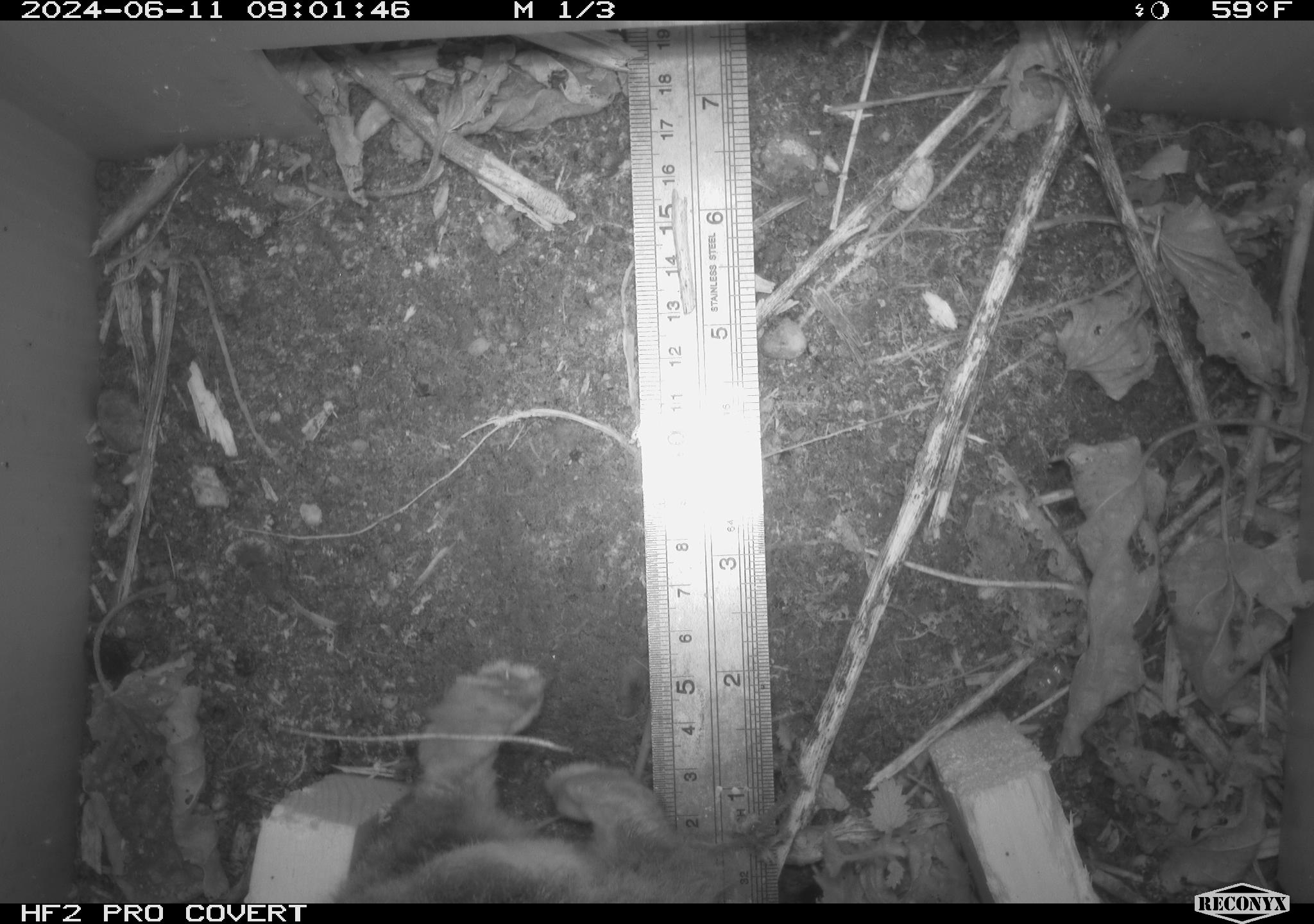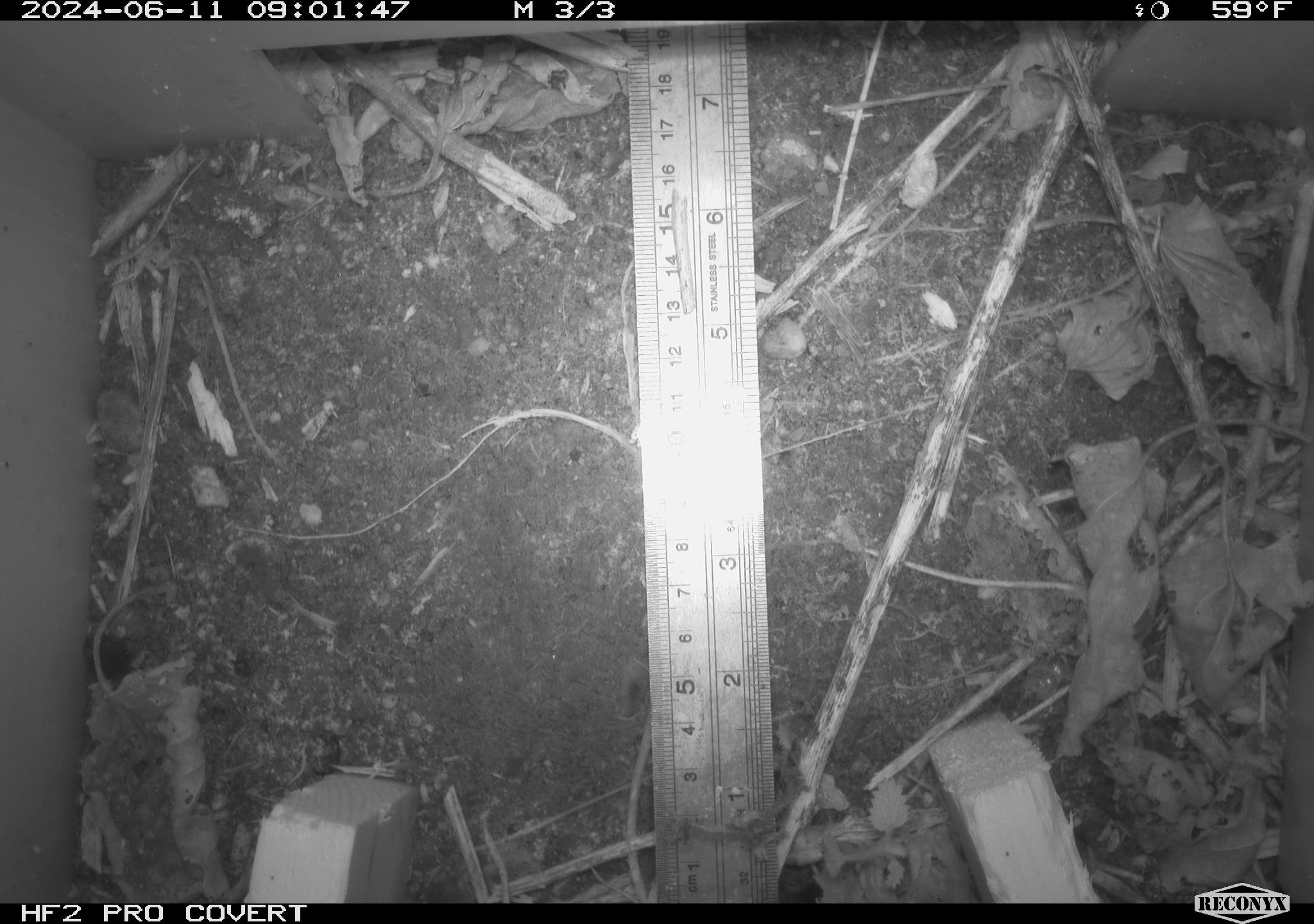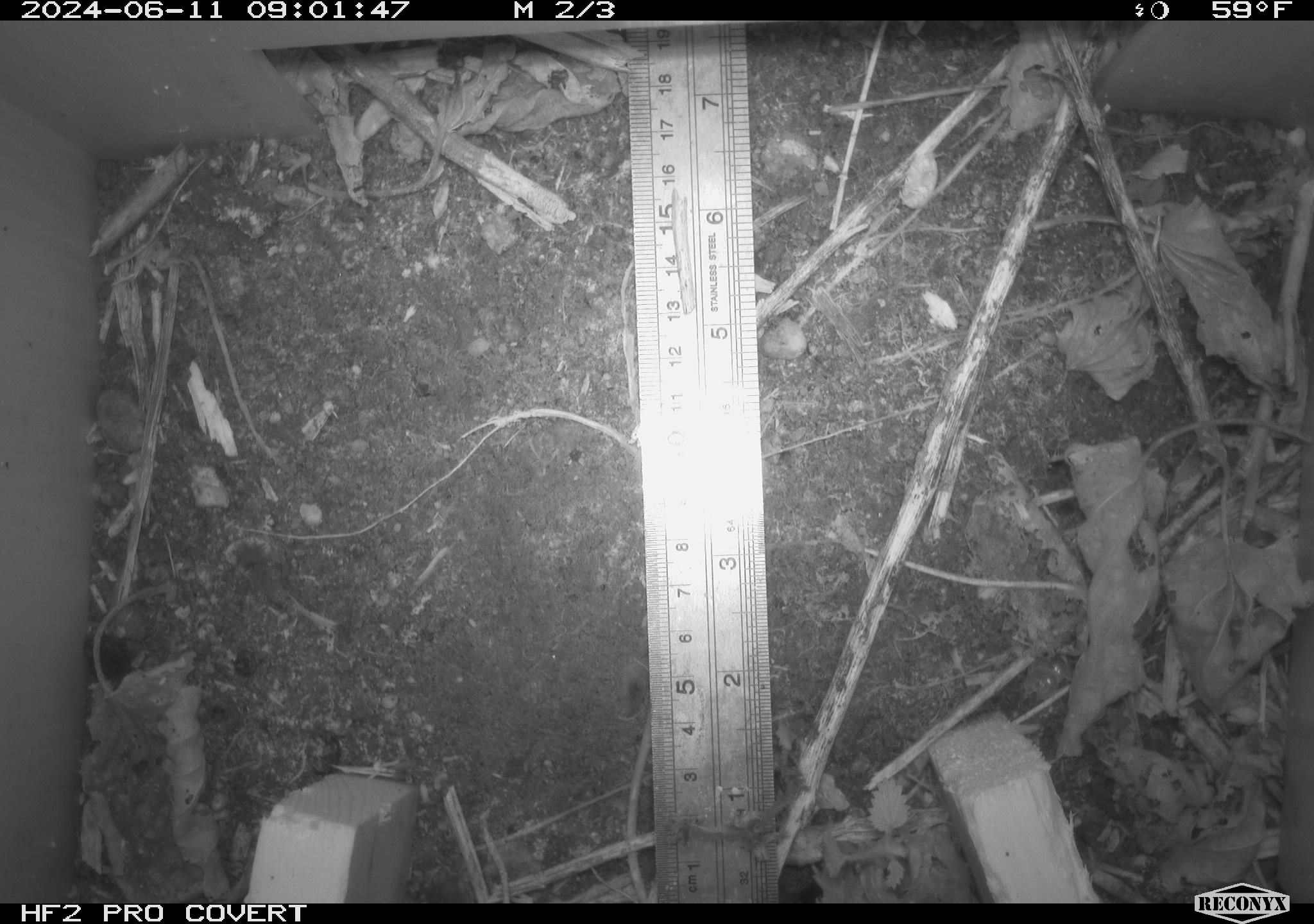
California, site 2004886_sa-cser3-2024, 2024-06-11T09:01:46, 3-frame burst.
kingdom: Animalia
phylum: Chordata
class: Mammalia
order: Lagomorpha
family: Leporidae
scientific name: Leporidae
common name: rabbit or hare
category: rabbit and hare family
Rabbit and hare family (rabbit or hare) (Leporidae).